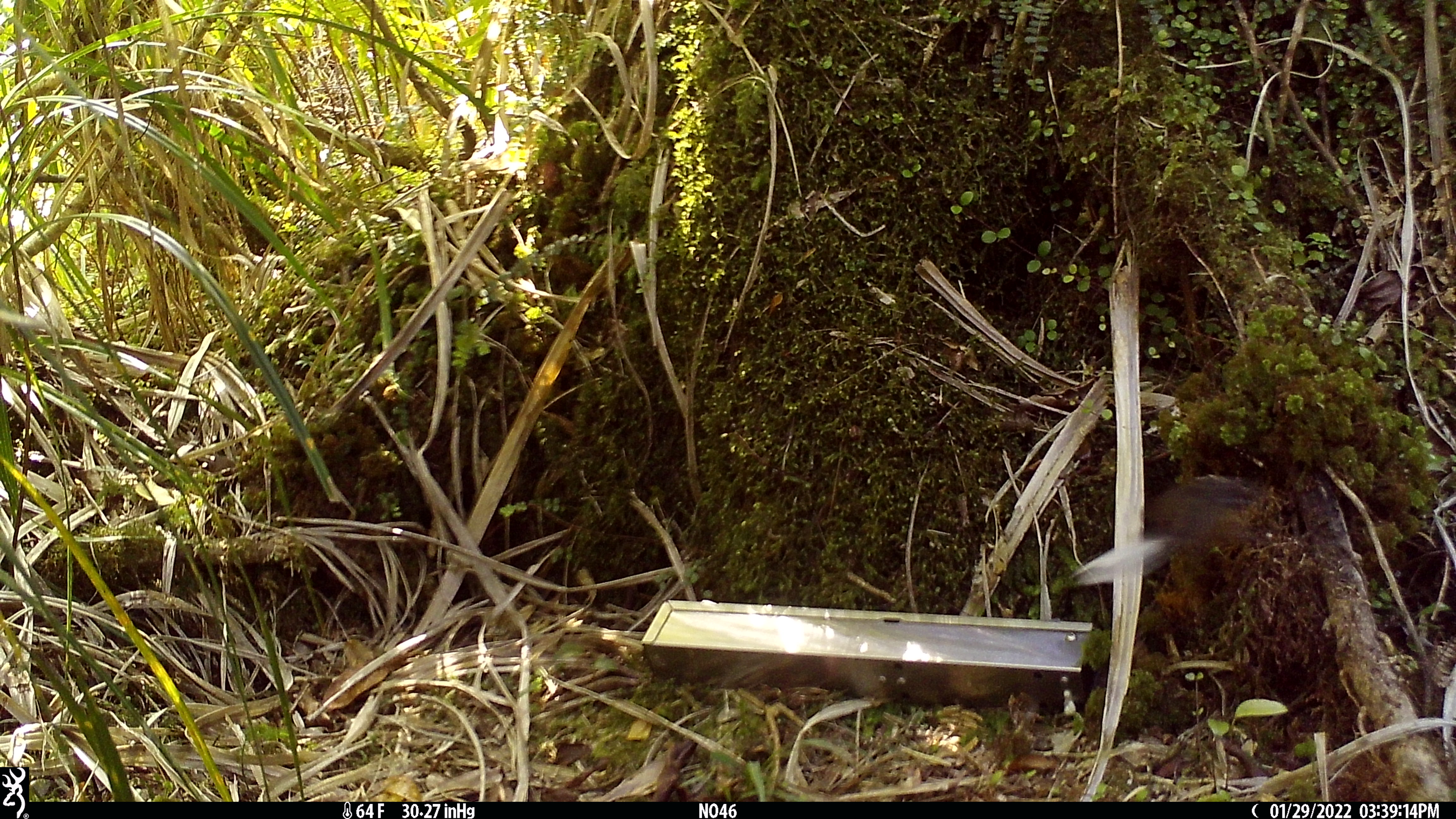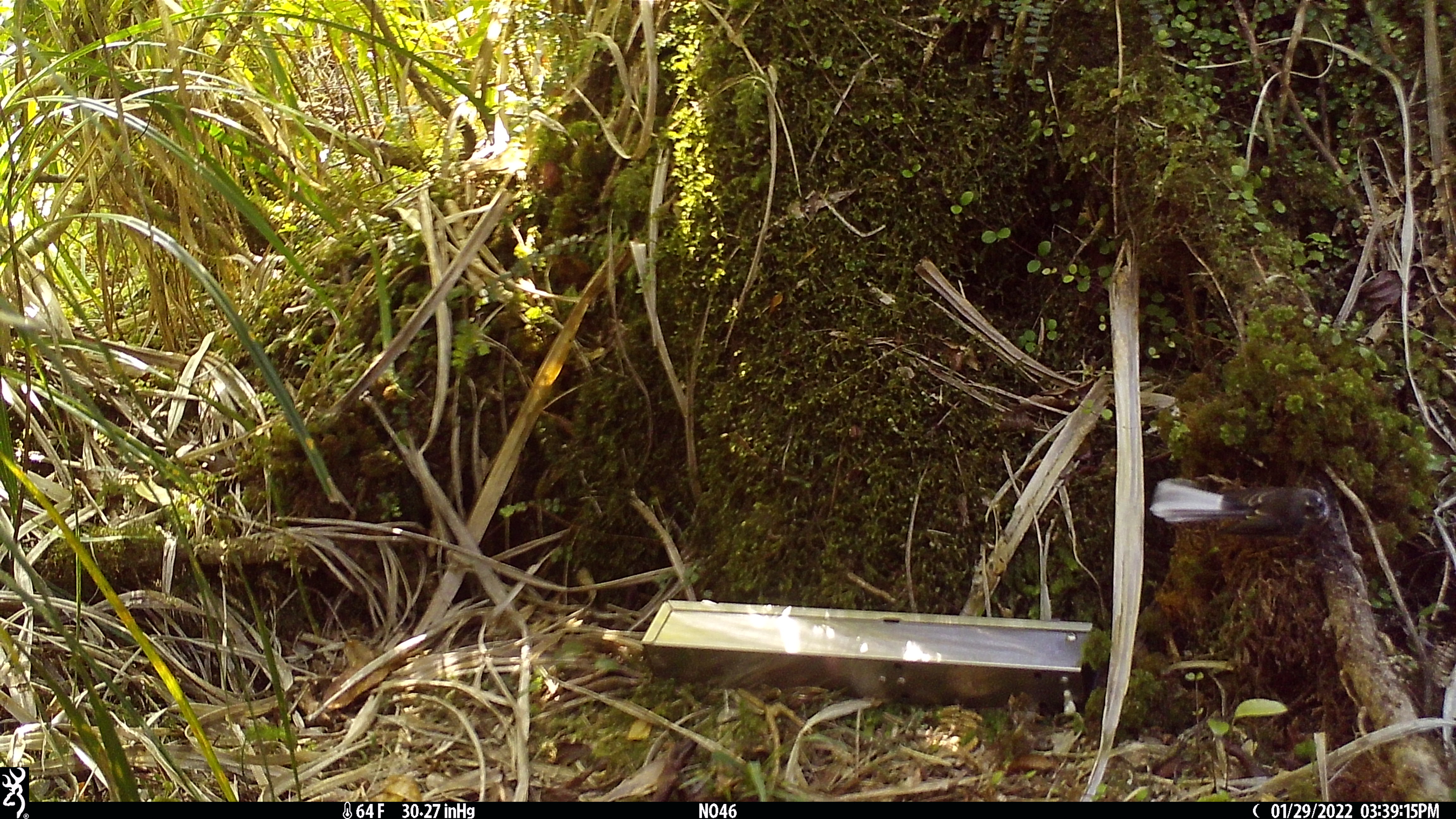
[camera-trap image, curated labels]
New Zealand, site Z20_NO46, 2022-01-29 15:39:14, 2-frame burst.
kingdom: Animalia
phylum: Chordata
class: Aves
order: Passeriformes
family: Rhipiduridae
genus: Rhipidura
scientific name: Rhipidura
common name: fantails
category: fantail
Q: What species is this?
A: Fantail (fantails) (Rhipidura).